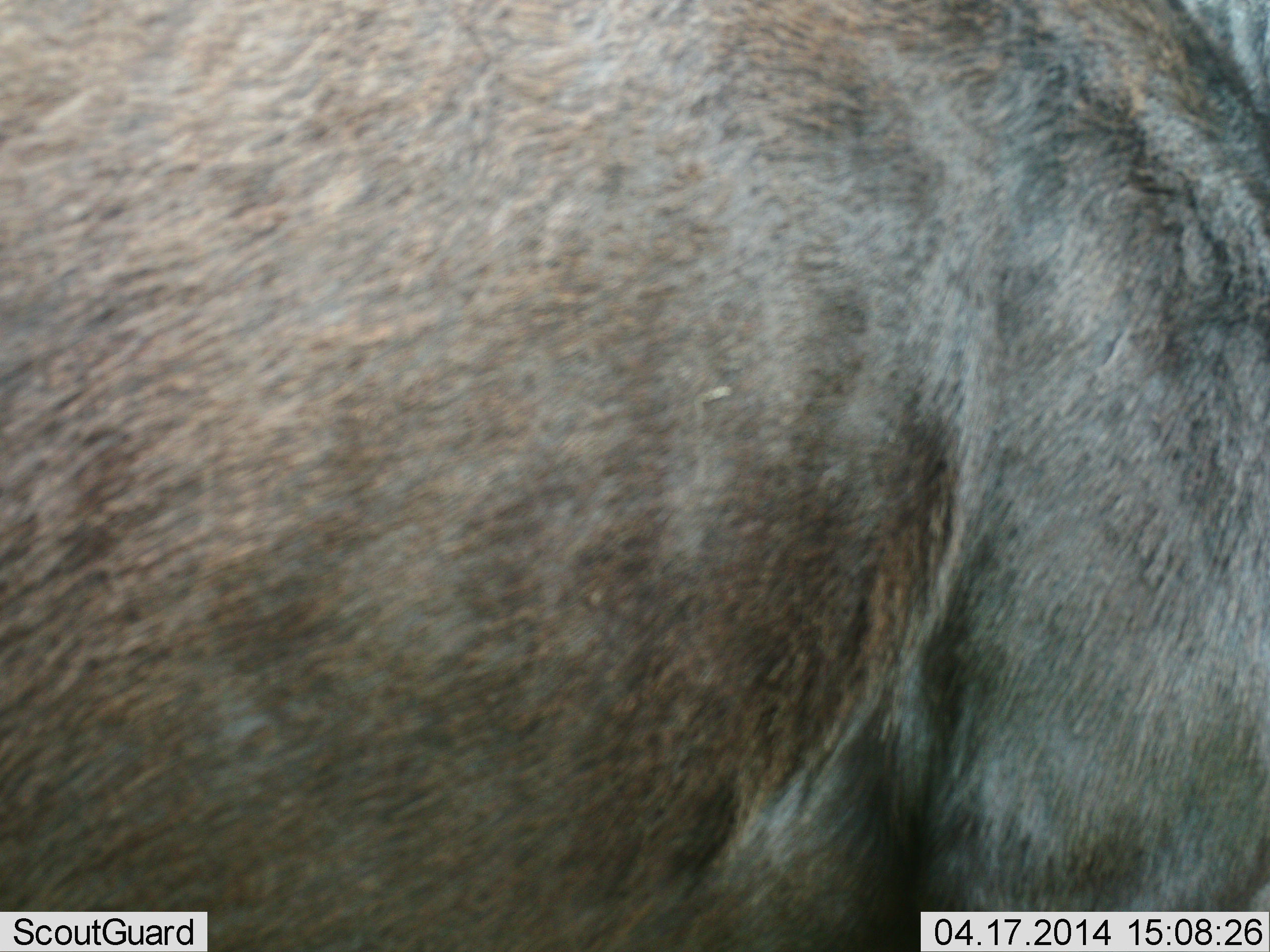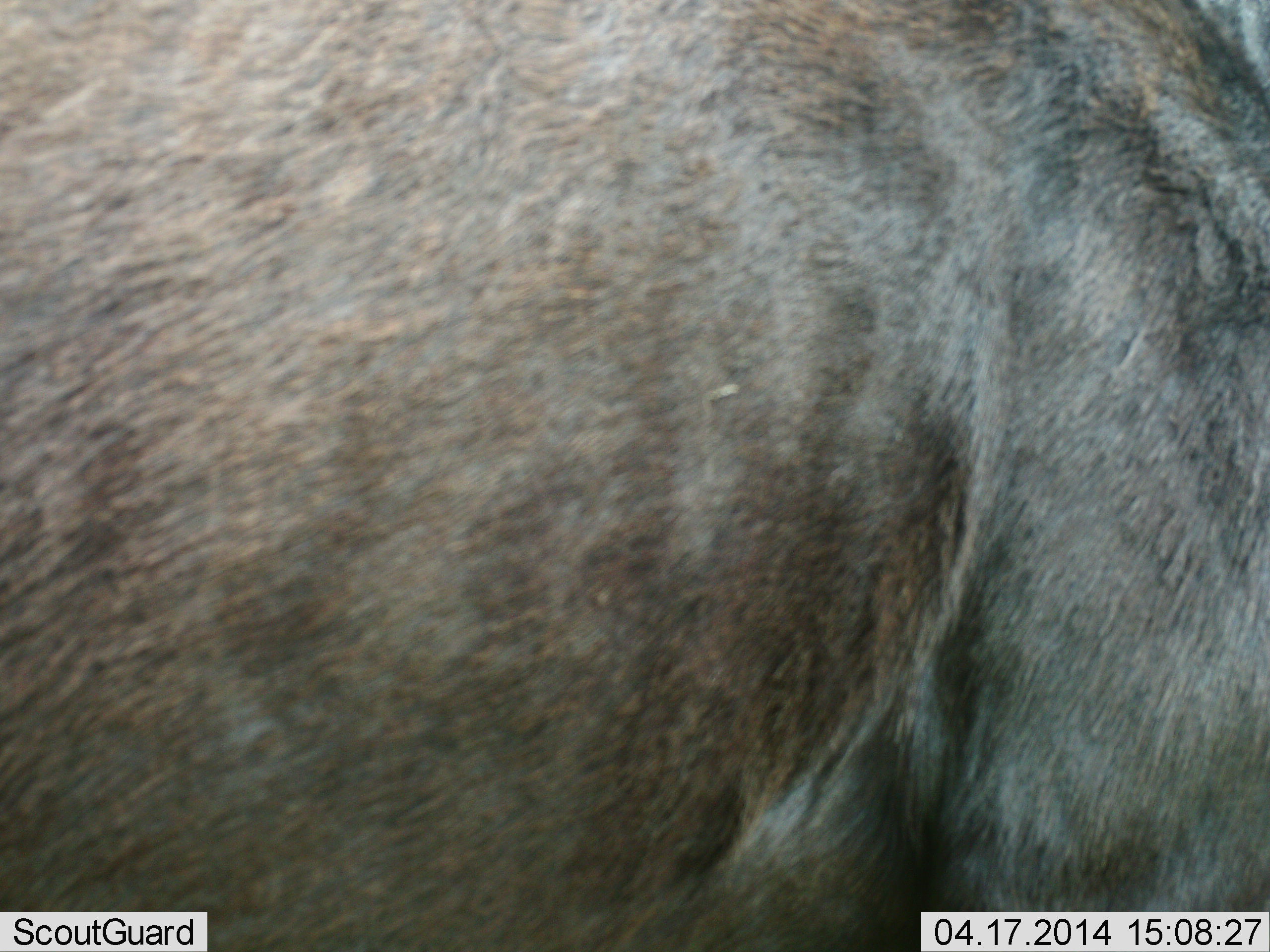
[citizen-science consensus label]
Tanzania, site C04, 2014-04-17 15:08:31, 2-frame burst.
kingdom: Animalia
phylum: Chordata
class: Mammalia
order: Artiodactyla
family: Bovidae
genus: Connochaetes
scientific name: Connochaetes taurinus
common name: blue wildebeest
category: wildebeest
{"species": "wildebeest (blue wildebeest) (Connochaetes taurinus)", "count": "1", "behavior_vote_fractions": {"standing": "100%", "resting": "0%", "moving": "0%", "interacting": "0%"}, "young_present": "0%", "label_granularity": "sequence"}